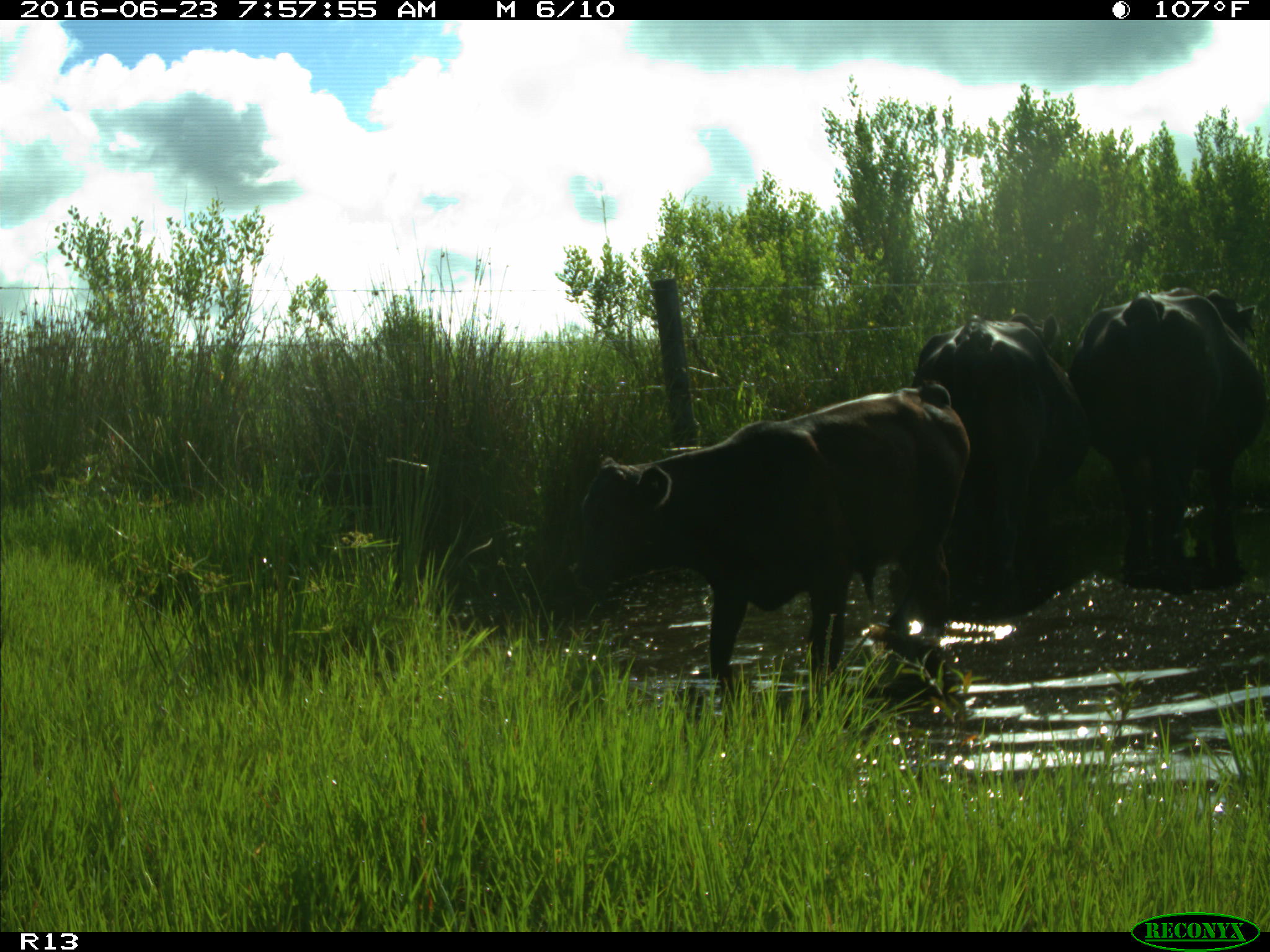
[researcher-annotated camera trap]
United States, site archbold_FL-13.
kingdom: Animalia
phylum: Chordata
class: Mammalia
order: Artiodactyla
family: Bovidae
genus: Bos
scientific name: Bos taurus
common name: domestic cow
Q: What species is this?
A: Bos taurus (domestic cow).